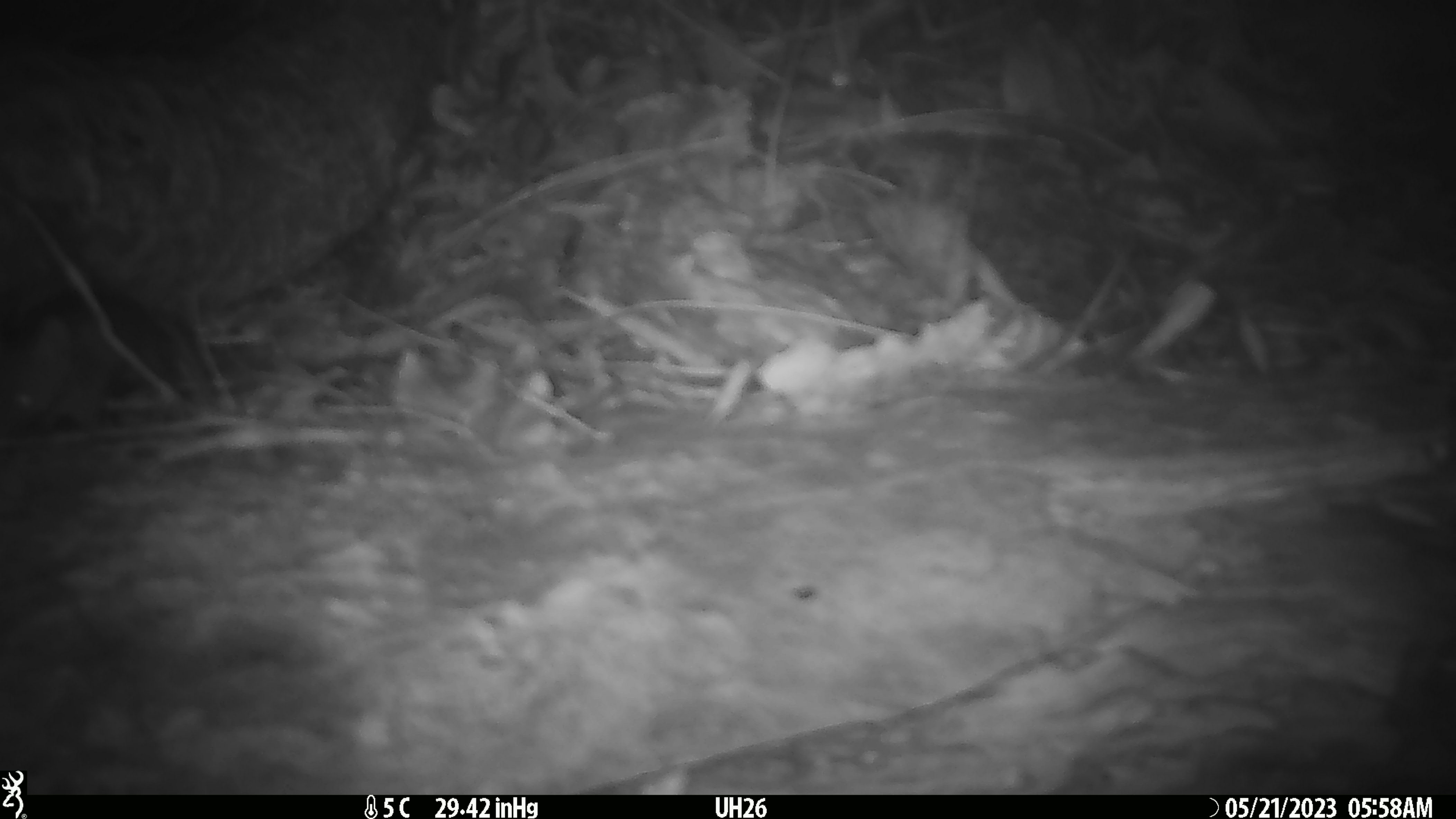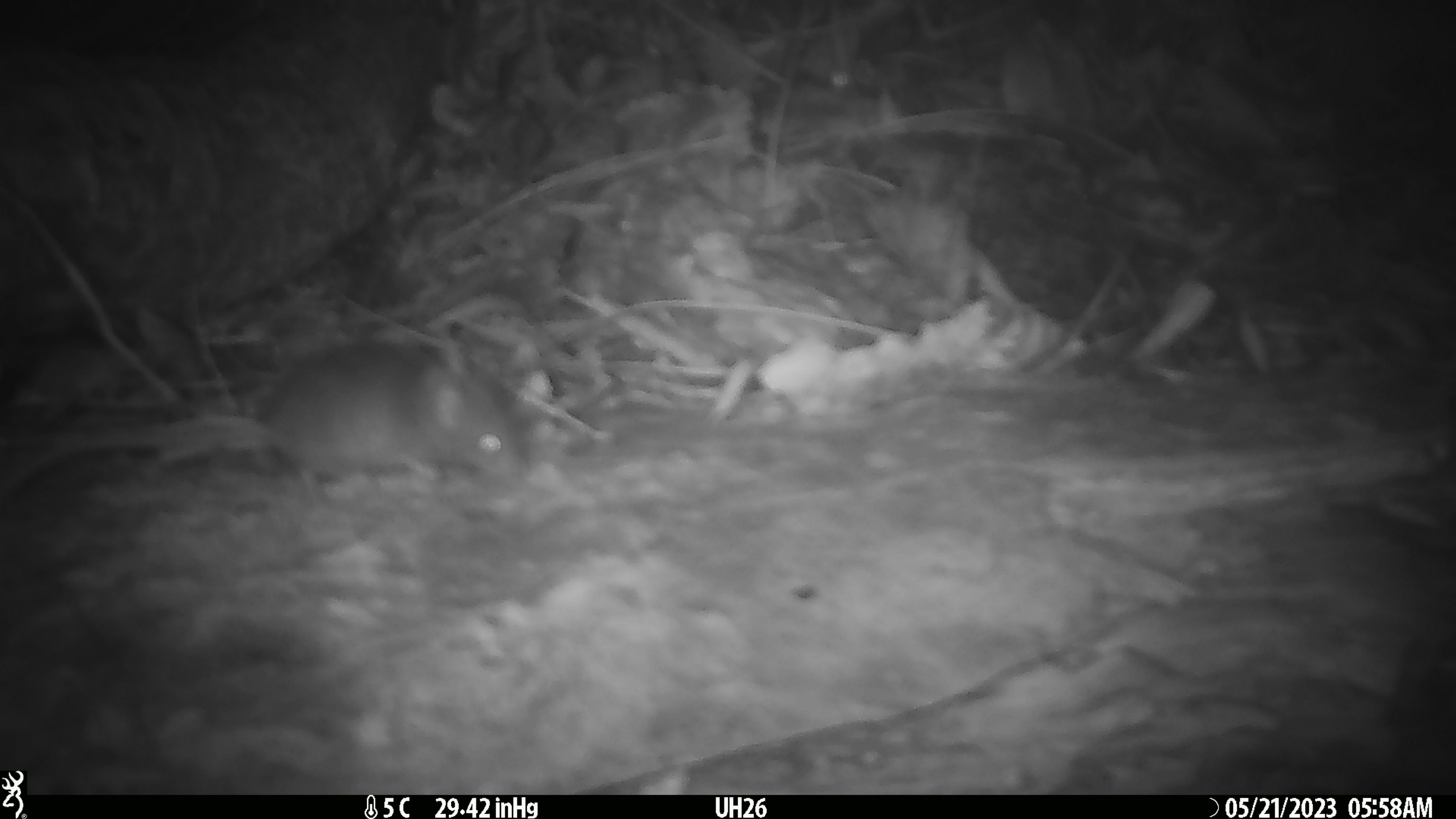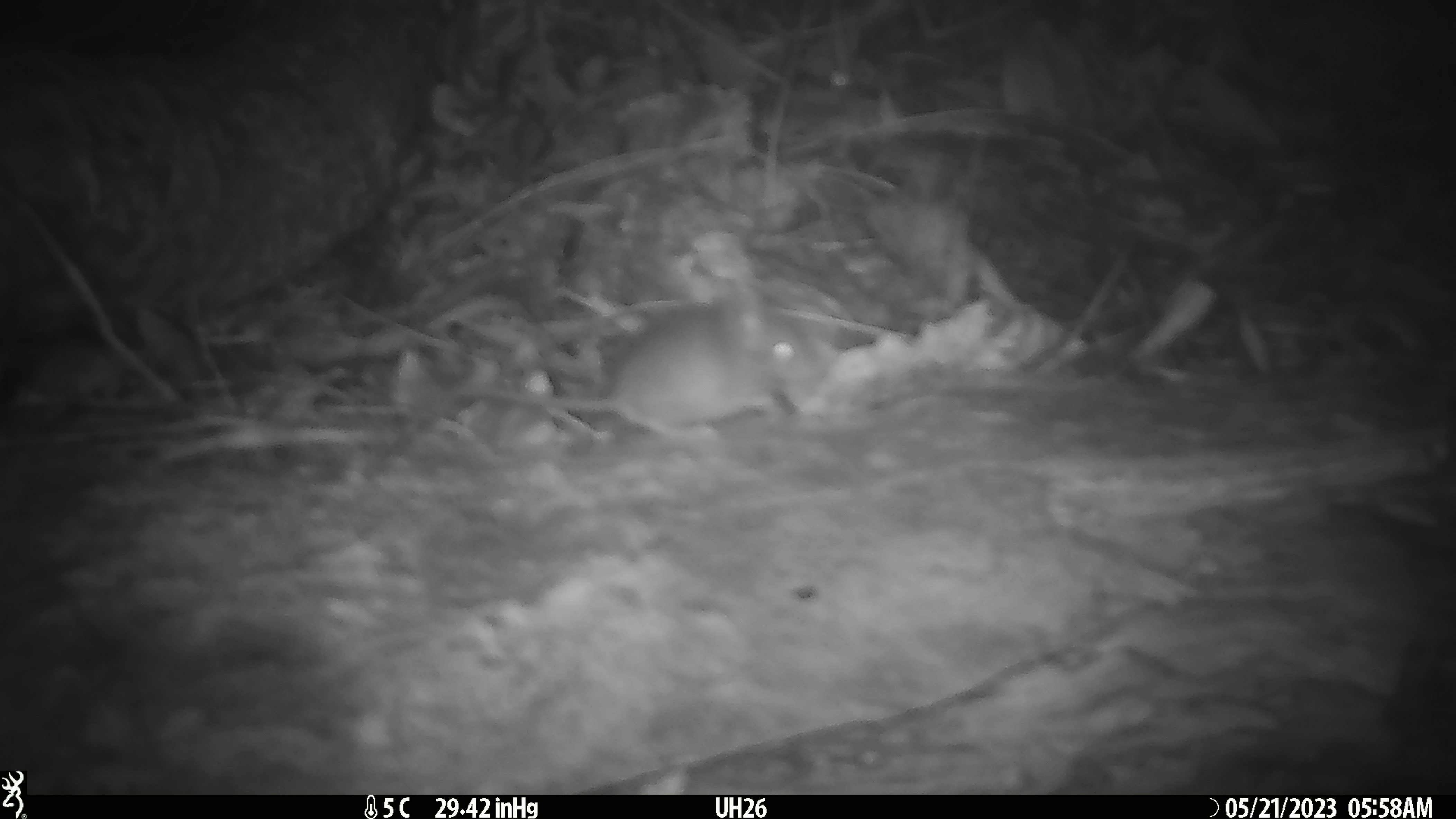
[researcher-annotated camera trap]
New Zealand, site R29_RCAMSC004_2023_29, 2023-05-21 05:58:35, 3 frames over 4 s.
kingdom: Animalia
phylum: Chordata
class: Mammalia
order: Rodentia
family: Muridae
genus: Mus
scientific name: Mus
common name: mouse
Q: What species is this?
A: Mouse (Mus).